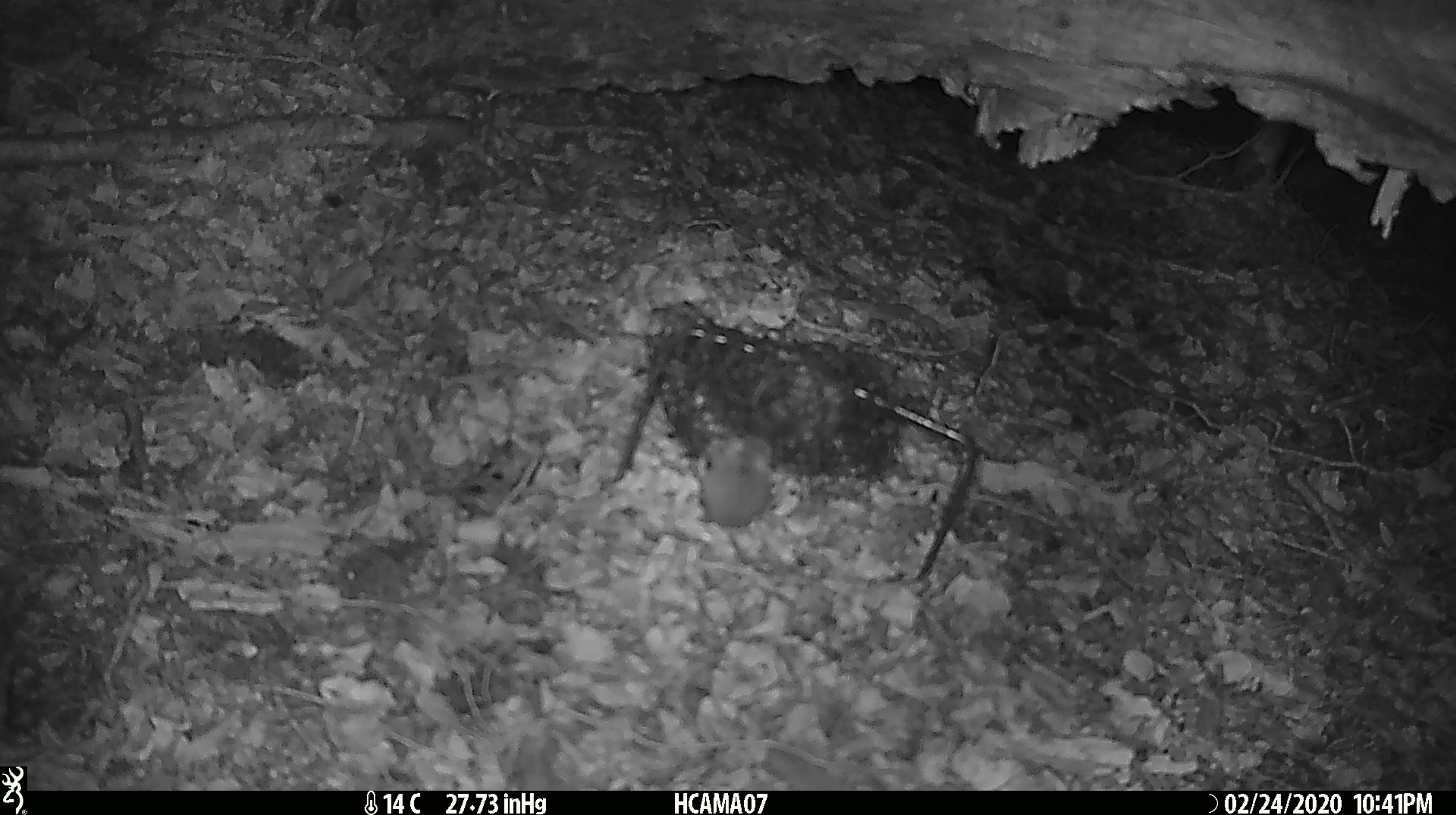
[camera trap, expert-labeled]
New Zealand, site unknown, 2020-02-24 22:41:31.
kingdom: Animalia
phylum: Chordata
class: Mammalia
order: Rodentia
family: Muridae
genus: Mus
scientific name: Mus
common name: mouse